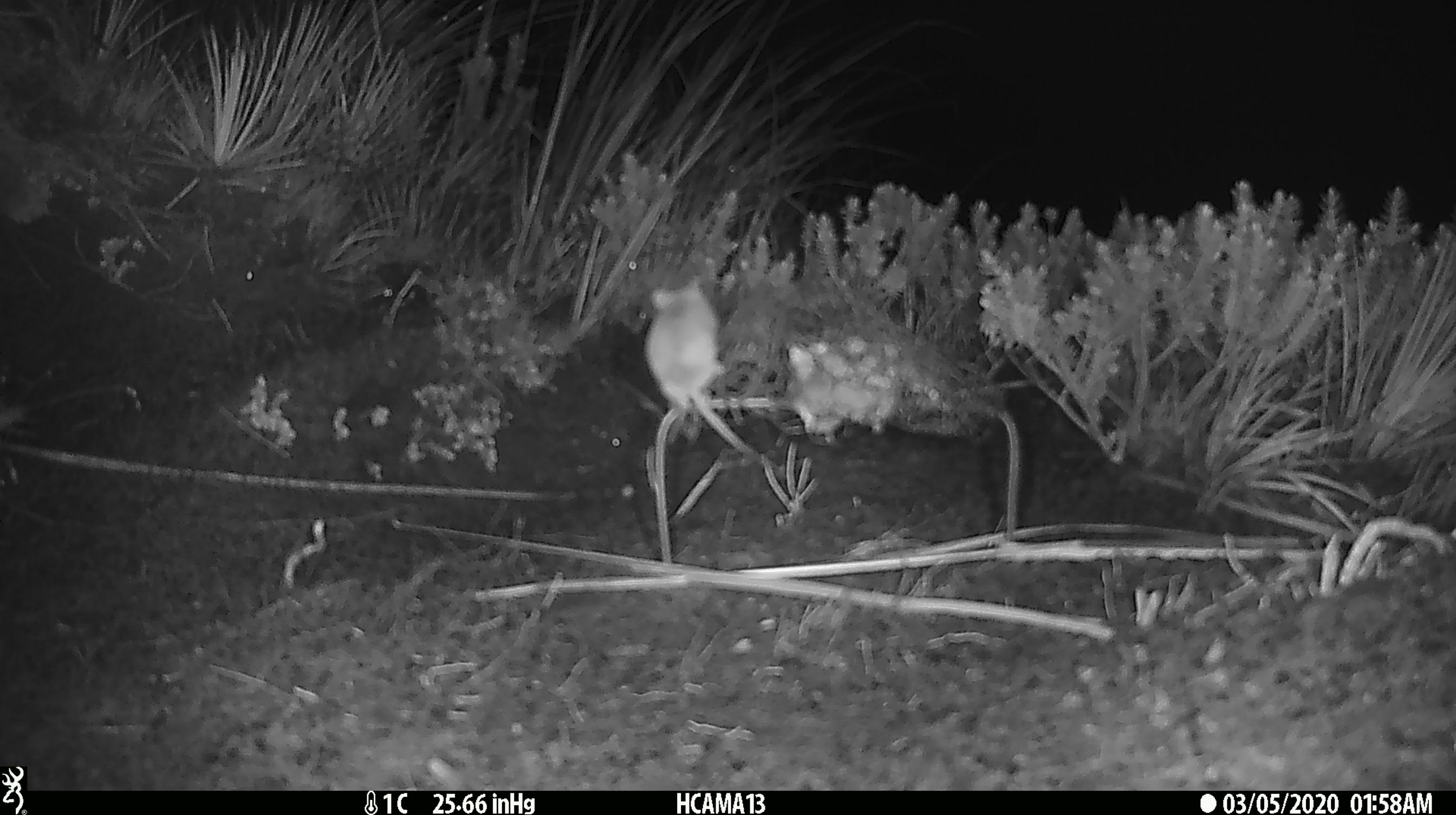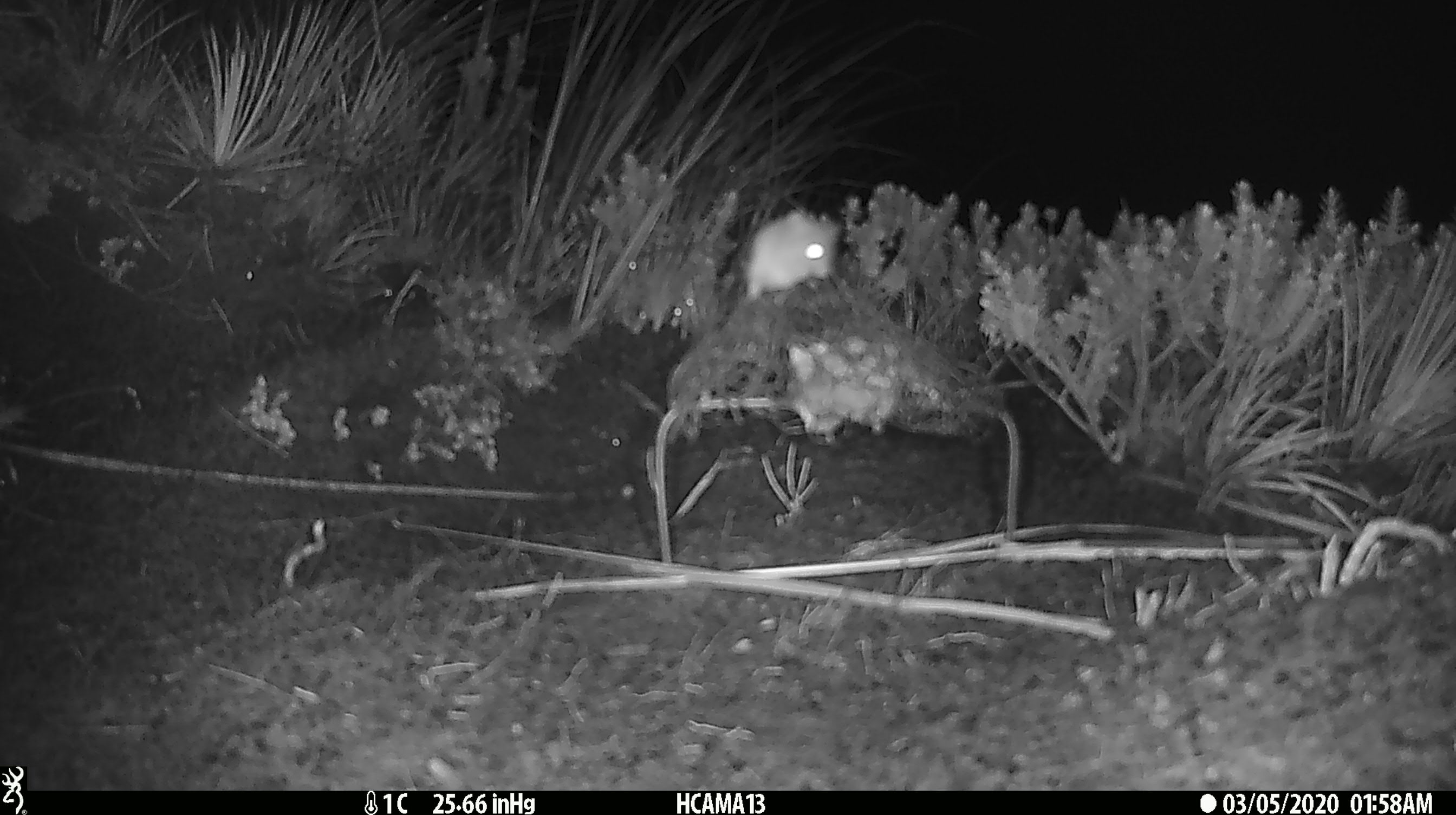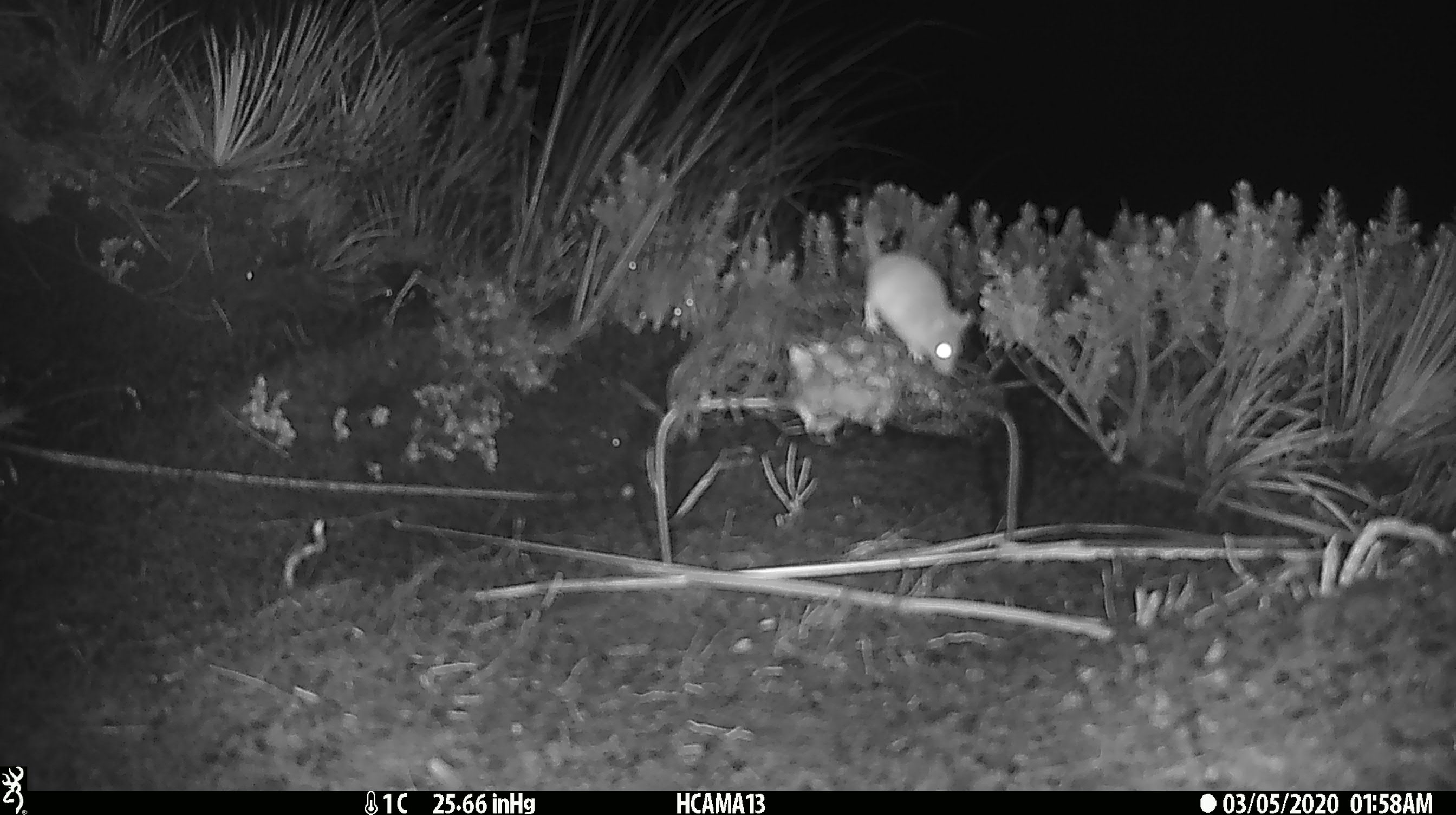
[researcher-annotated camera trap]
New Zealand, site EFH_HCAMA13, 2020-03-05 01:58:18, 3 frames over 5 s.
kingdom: Animalia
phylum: Chordata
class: Mammalia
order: Rodentia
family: Muridae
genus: Mus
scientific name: Mus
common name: mouse